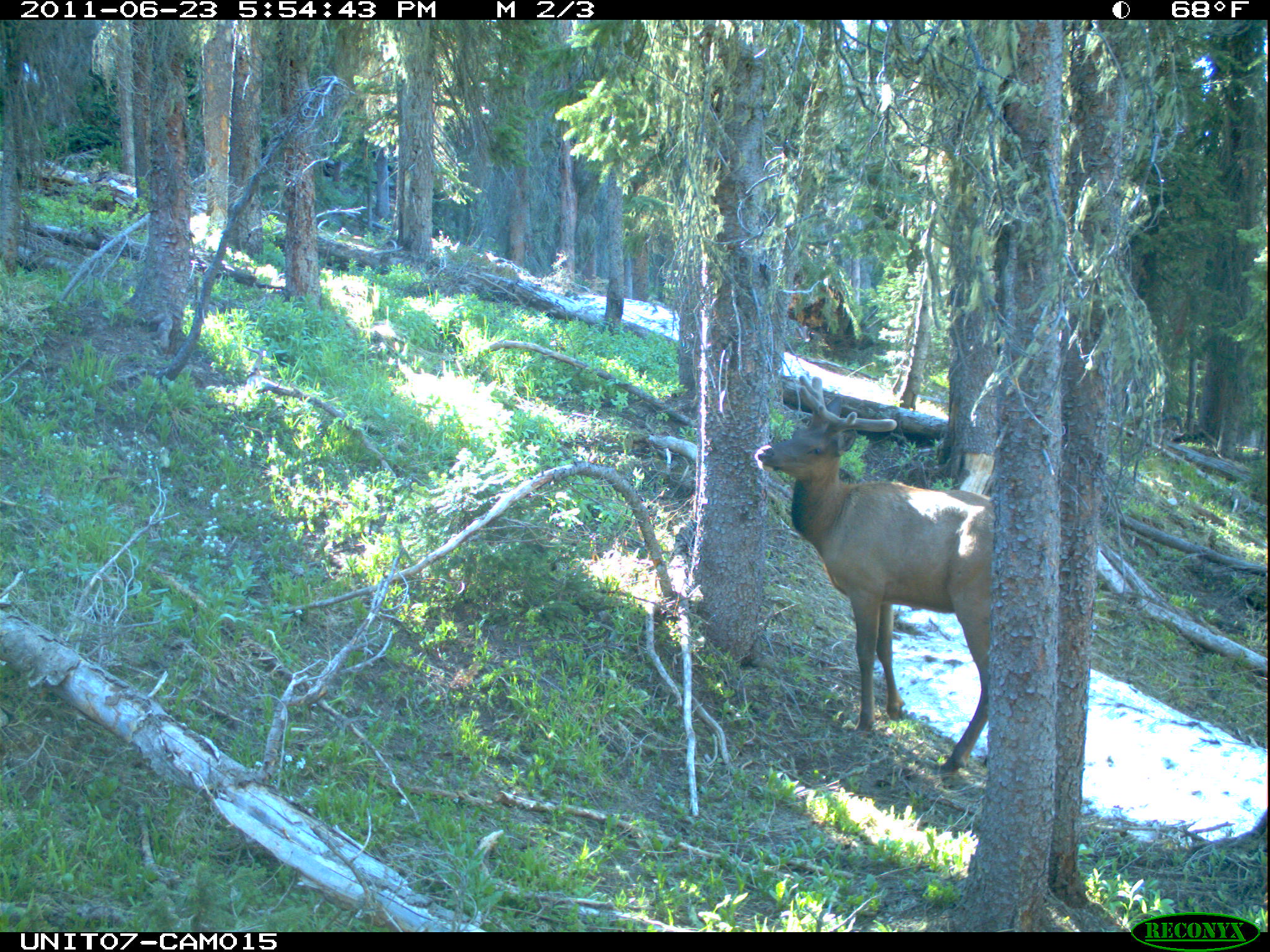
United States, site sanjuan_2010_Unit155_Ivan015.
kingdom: Animalia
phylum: Chordata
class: Mammalia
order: Artiodactyla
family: Cervidae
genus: Cervus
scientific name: Cervus elaphus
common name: red deer